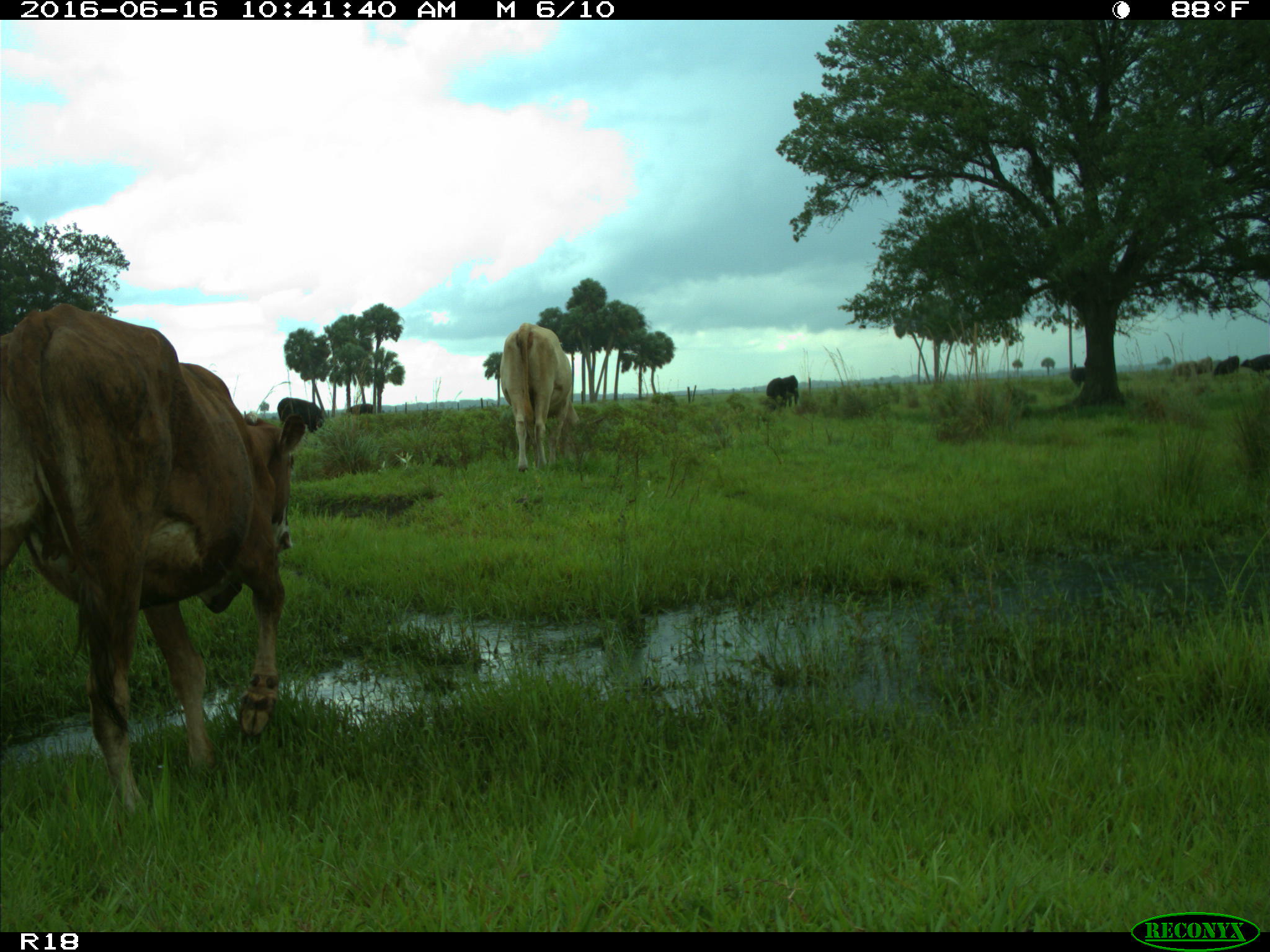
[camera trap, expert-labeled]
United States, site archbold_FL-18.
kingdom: Animalia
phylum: Chordata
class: Mammalia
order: Artiodactyla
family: Bovidae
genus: Bos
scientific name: Bos taurus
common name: domestic cow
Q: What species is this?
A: Bos taurus (domestic cow).